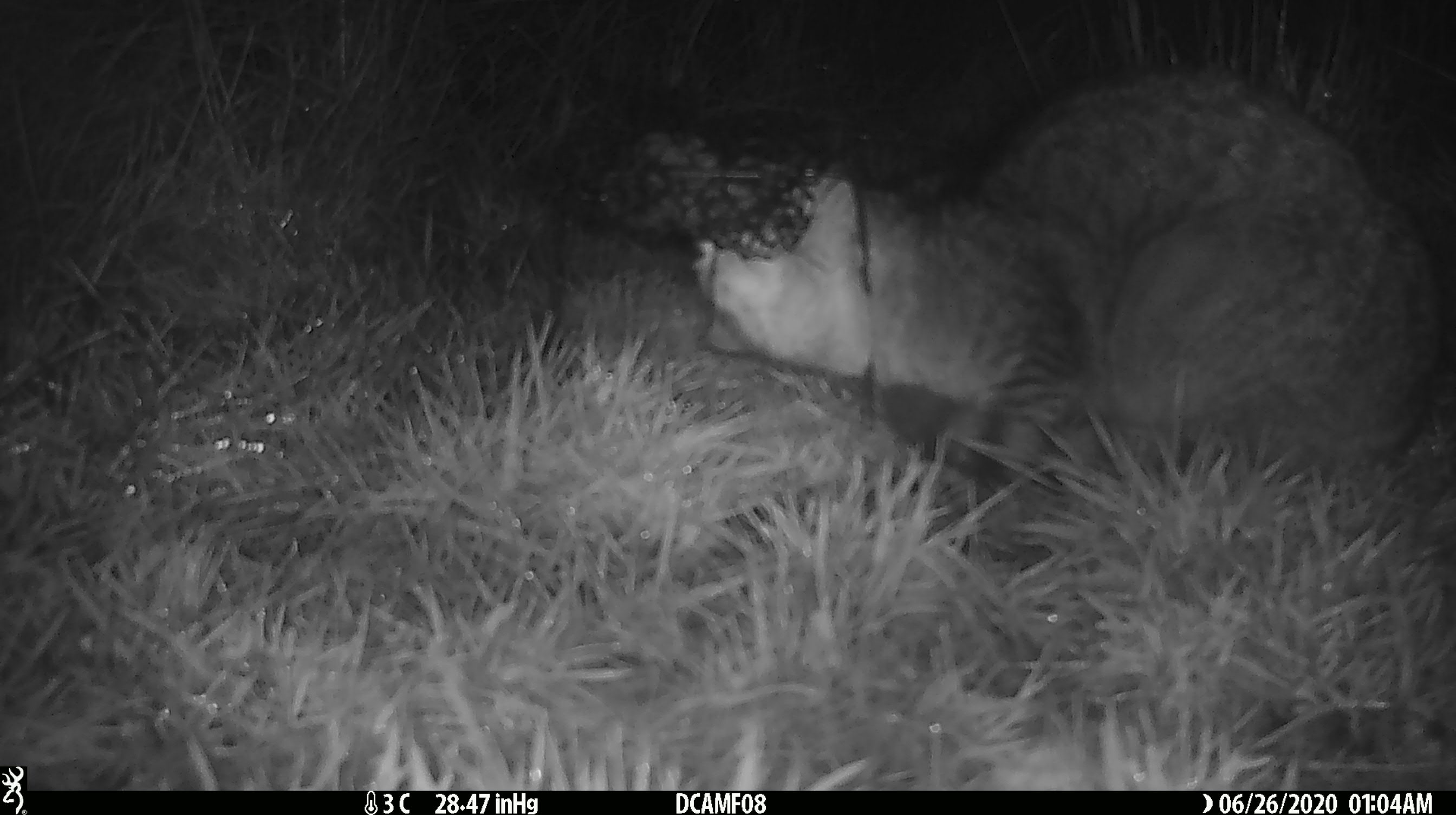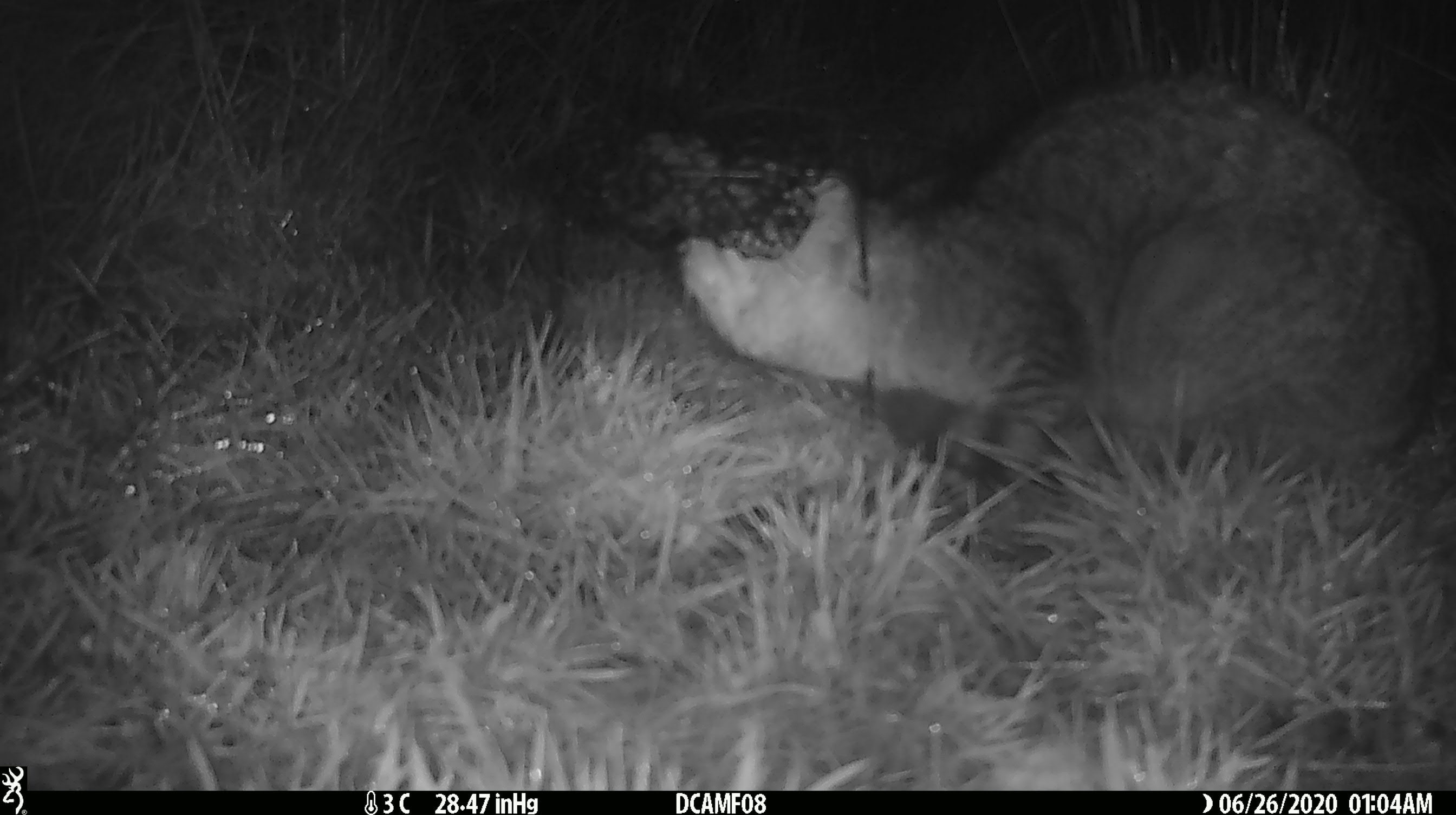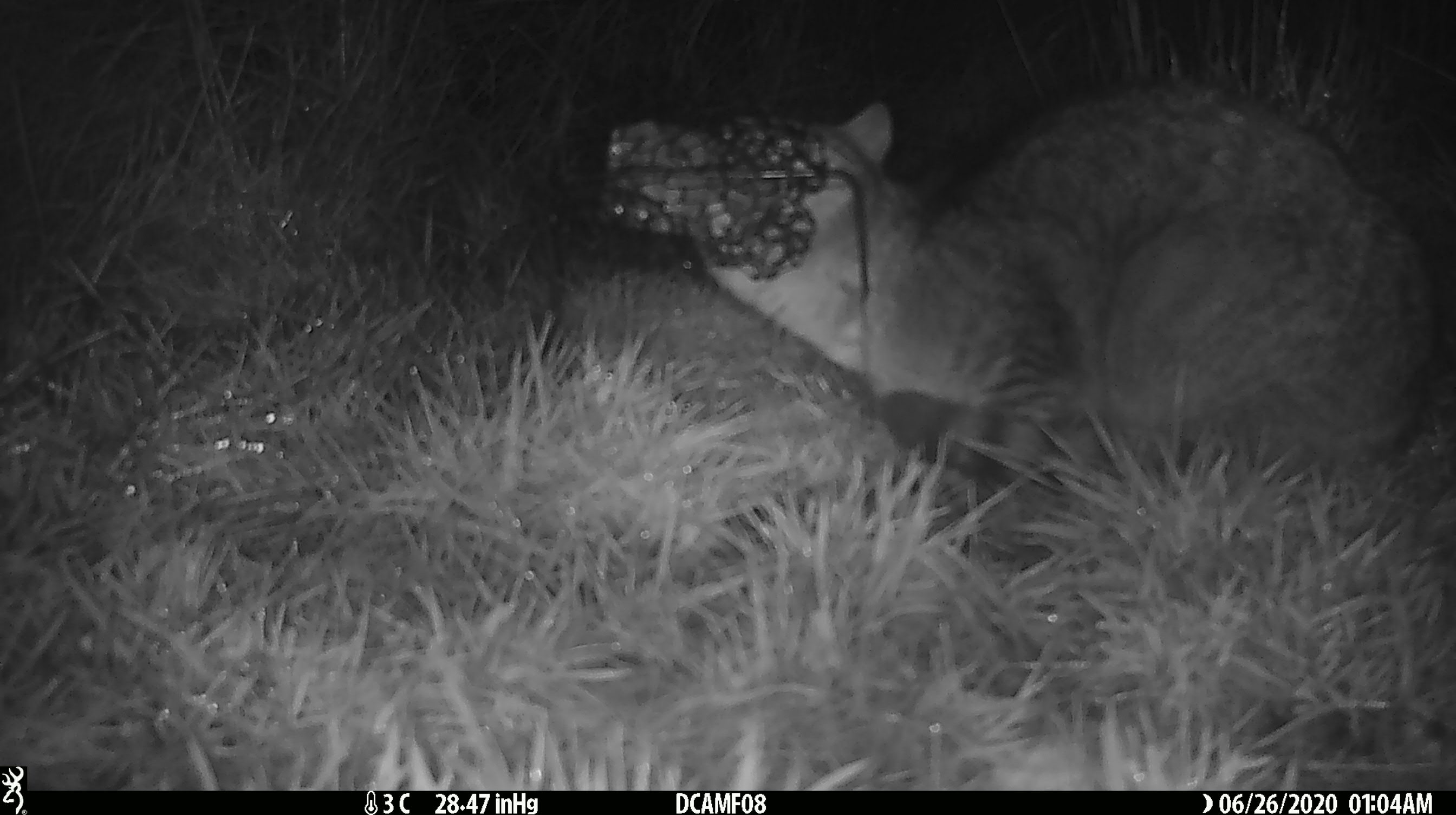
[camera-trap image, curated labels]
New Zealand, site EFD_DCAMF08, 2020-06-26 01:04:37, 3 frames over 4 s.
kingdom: Animalia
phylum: Chordata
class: Mammalia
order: Carnivora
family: Felidae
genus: Felis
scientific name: Felis catus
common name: domestic cat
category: cat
Cat (domestic cat) (Felis catus).